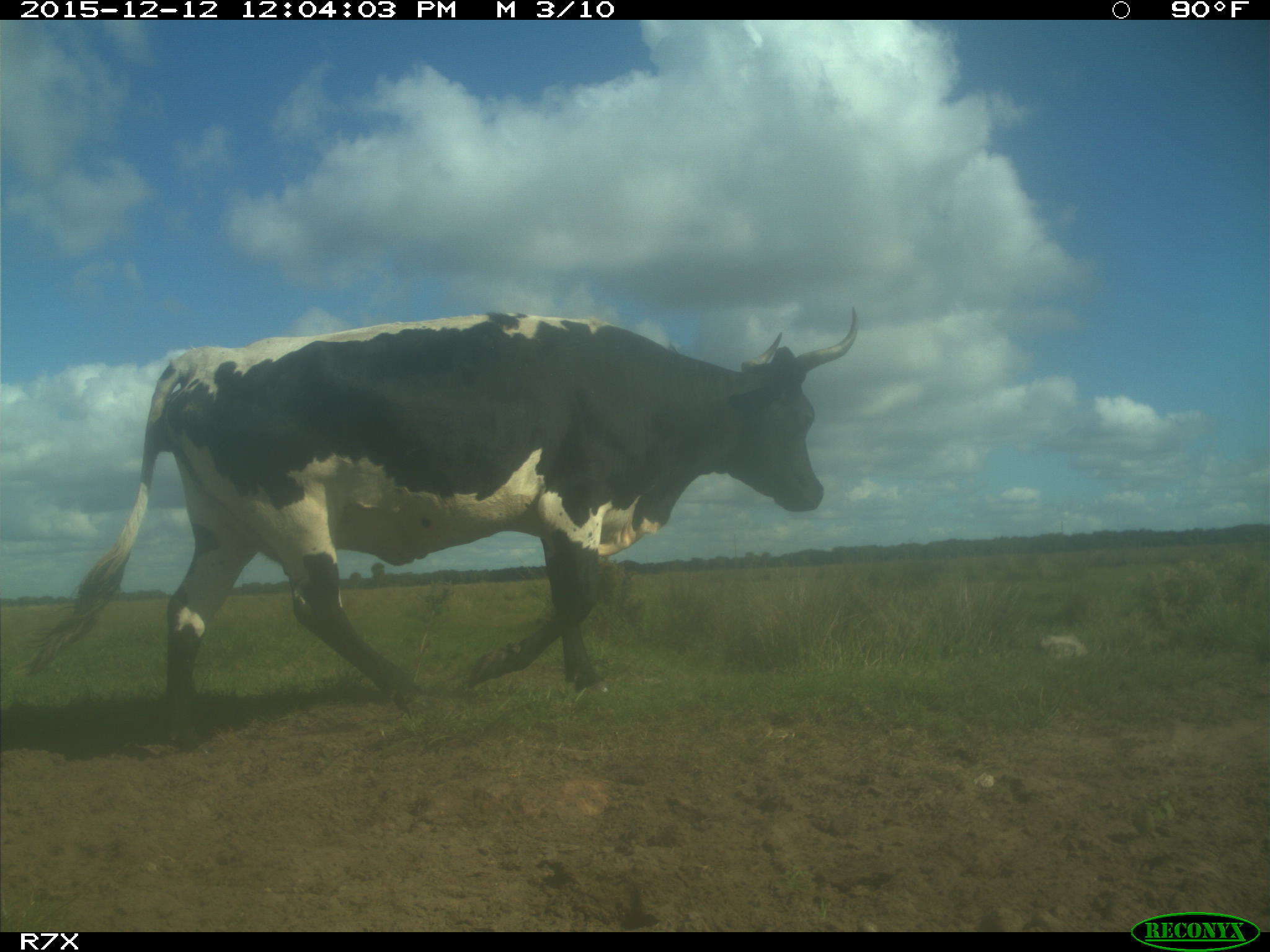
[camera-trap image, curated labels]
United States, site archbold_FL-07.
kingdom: Animalia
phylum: Chordata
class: Mammalia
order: Artiodactyla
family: Bovidae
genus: Bos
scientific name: Bos taurus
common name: domestic cow